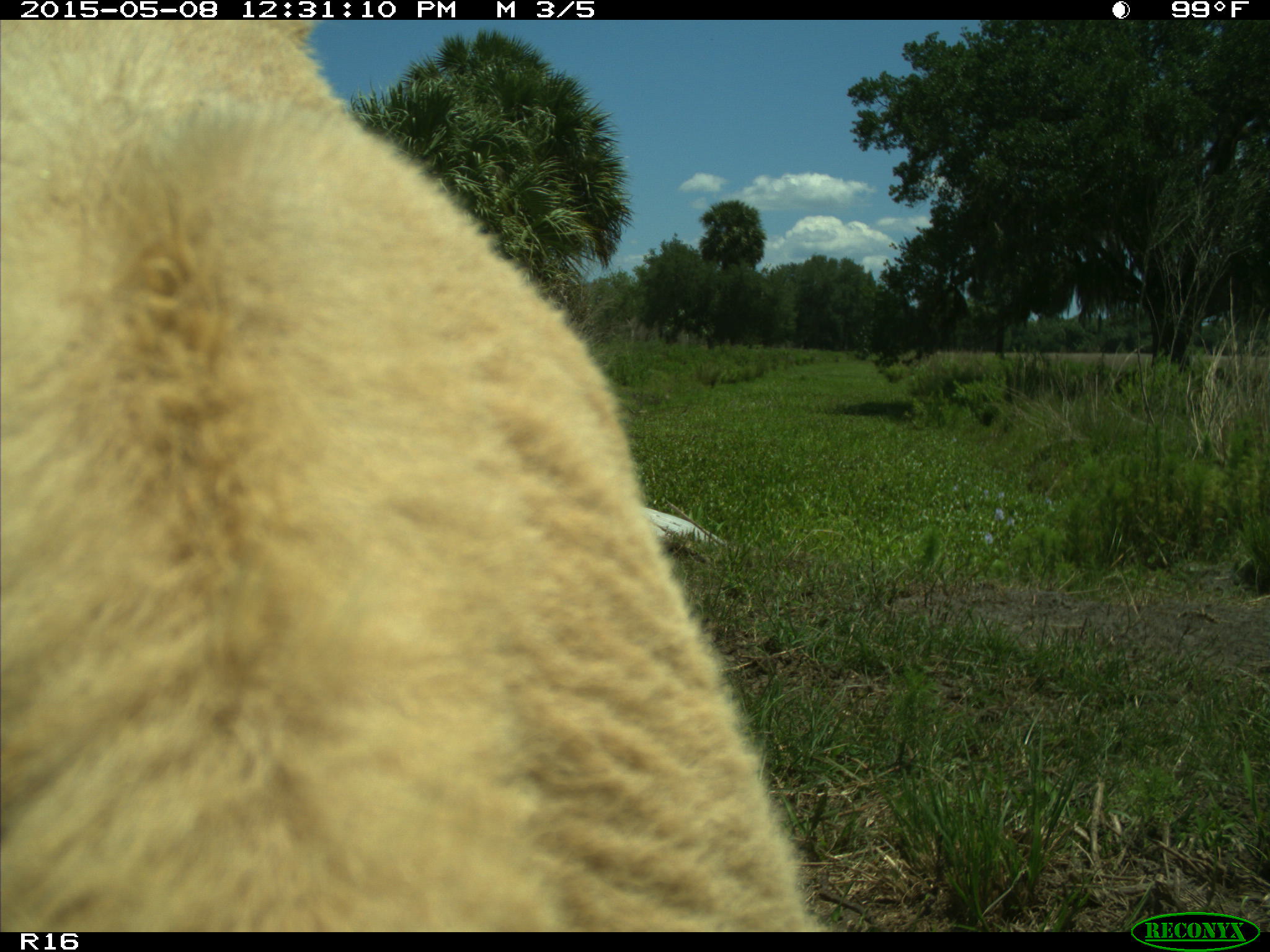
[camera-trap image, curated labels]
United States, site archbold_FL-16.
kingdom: Animalia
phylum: Chordata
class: Mammalia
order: Artiodactyla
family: Bovidae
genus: Bos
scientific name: Bos taurus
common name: domestic cow